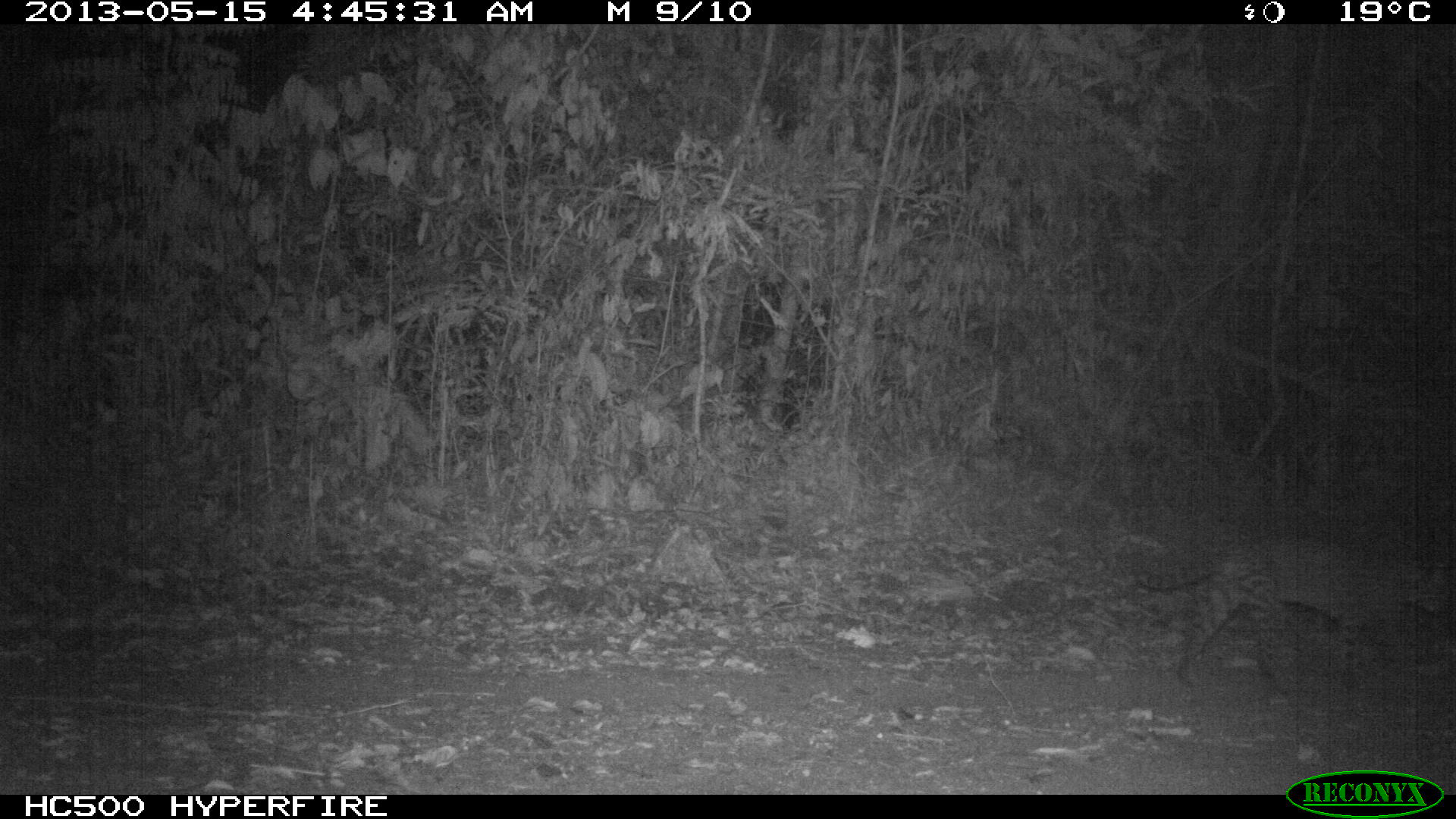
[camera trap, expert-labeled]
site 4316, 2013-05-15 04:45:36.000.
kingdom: Animalia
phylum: Chordata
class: Mammalia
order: Carnivora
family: Felidae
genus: Leopardus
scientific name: Leopardus pardalis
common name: ocelot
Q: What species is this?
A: Leopardus pardalis (ocelot).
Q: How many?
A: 1.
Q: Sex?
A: Female.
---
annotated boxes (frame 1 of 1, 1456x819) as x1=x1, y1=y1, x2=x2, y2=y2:
leopardus pardalis: x1=1132, y1=535, x2=1451, y2=697